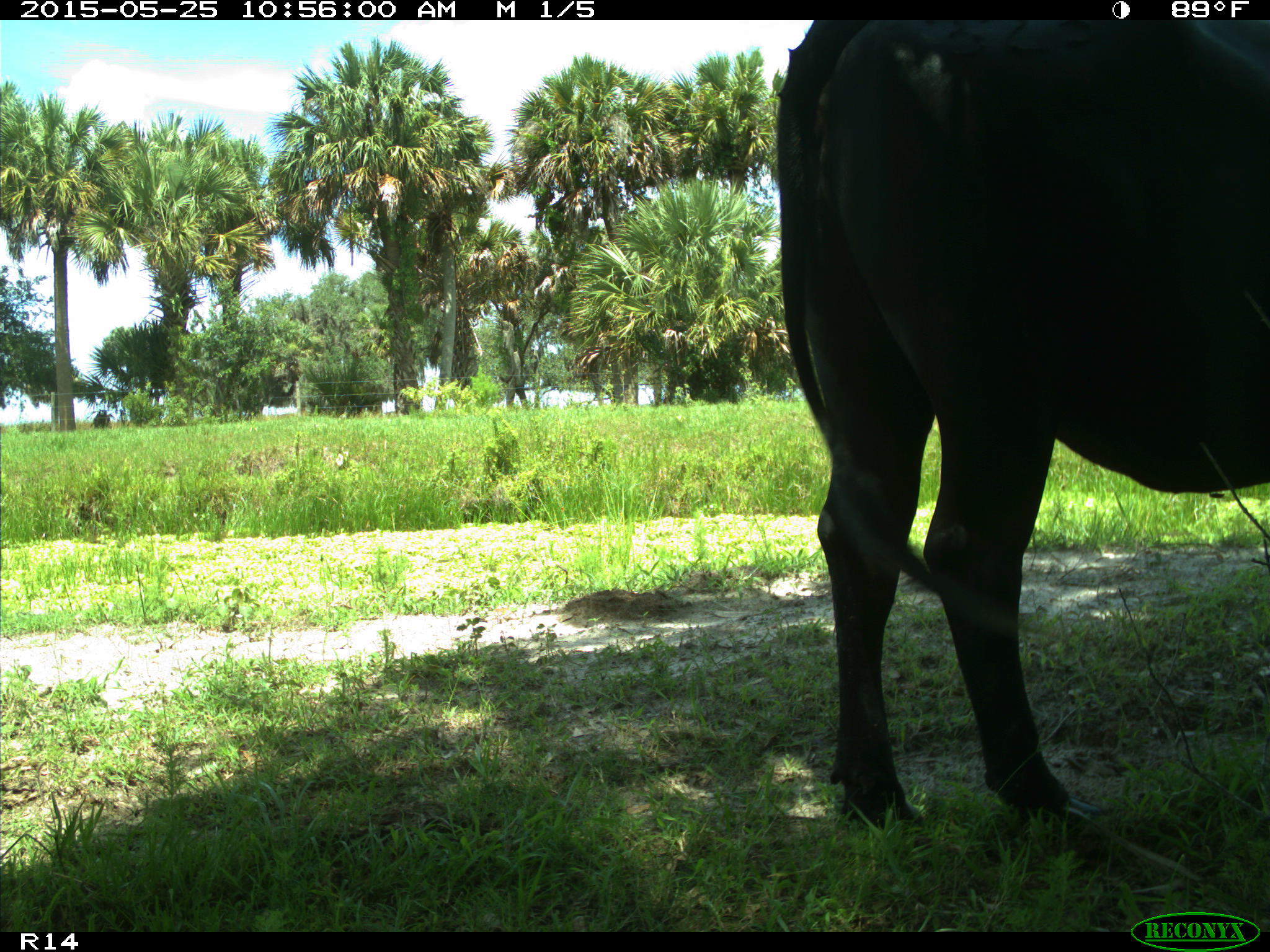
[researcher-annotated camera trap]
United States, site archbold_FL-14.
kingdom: Animalia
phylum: Chordata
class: Mammalia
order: Artiodactyla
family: Bovidae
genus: Bos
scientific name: Bos taurus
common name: domestic cow